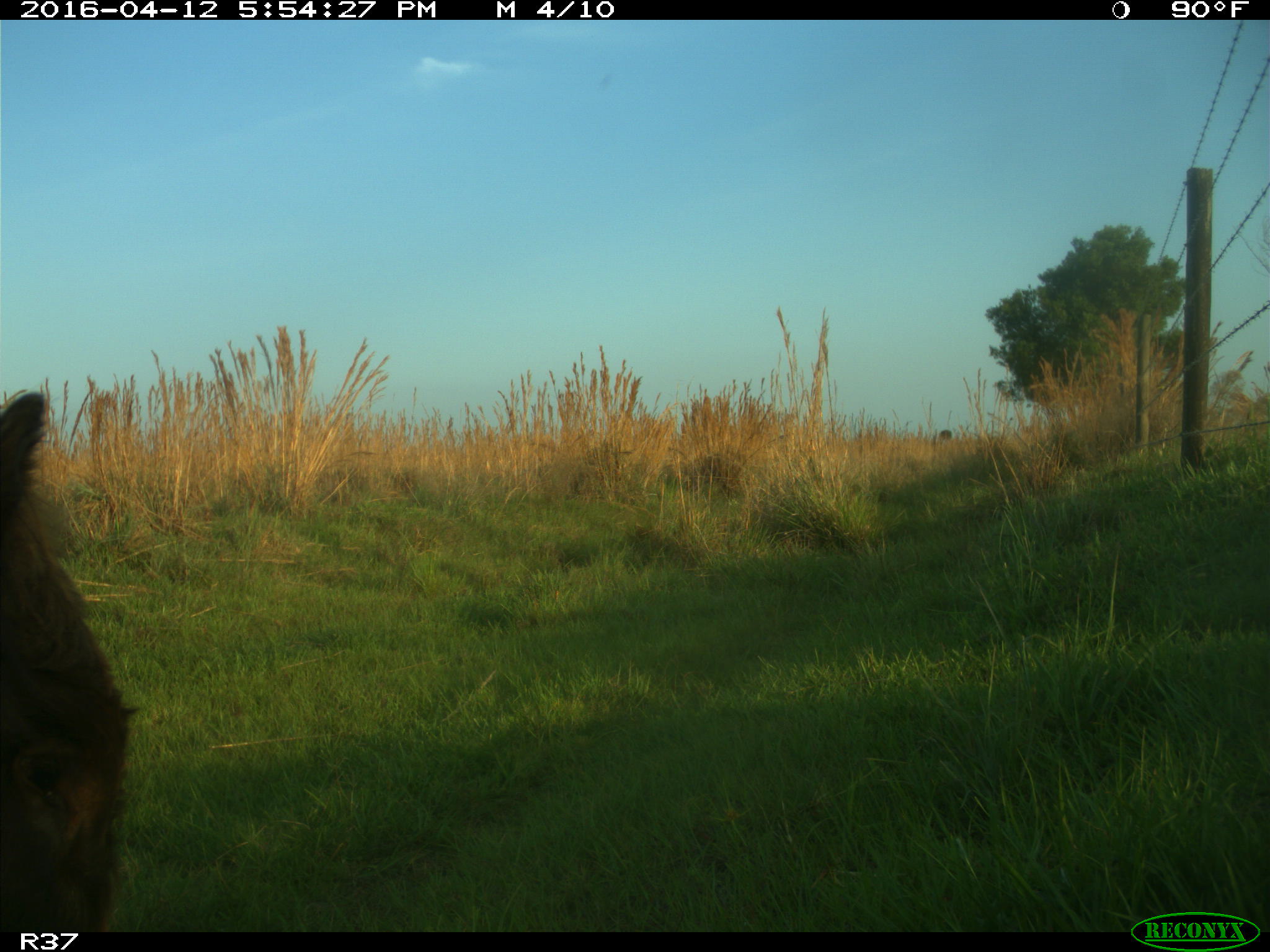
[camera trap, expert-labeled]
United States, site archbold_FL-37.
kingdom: Animalia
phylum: Chordata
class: Mammalia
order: Artiodactyla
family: Bovidae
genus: Bos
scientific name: Bos taurus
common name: domestic cow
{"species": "Bos taurus (domestic cow)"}